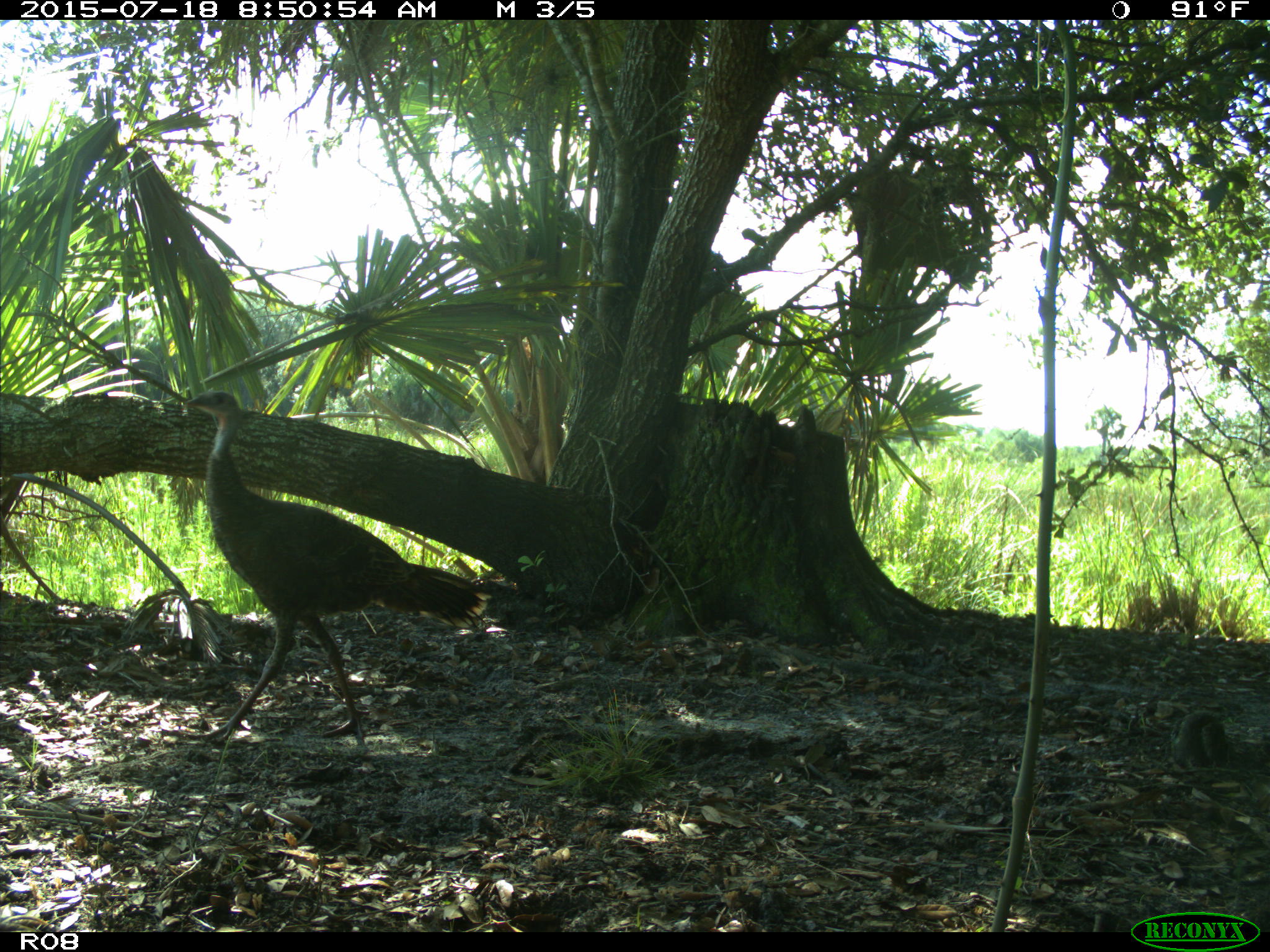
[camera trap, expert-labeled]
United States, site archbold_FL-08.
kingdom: Animalia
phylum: Chordata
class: Aves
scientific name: Aves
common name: birds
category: unidentified bird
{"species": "unidentified bird (birds) (Aves)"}